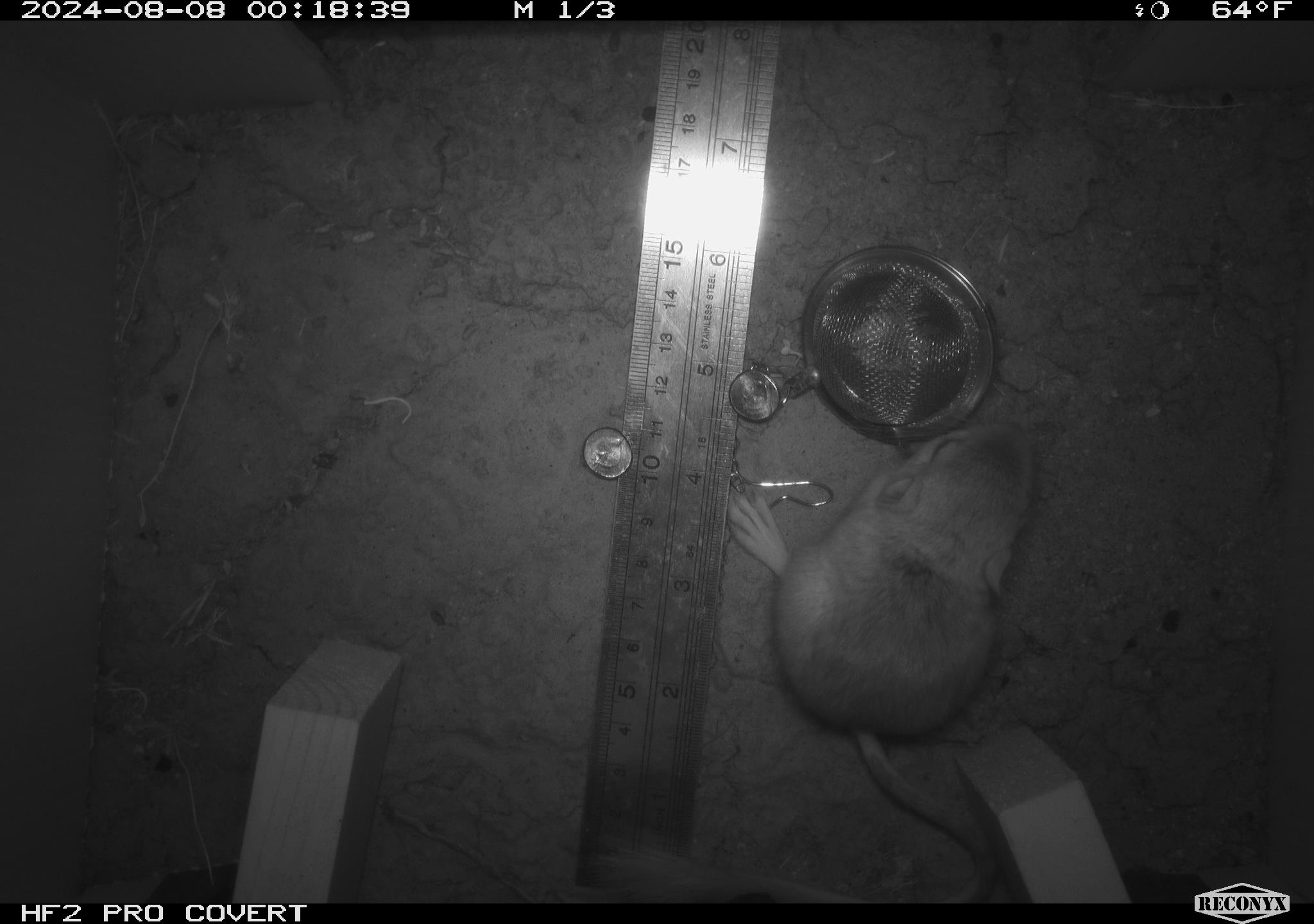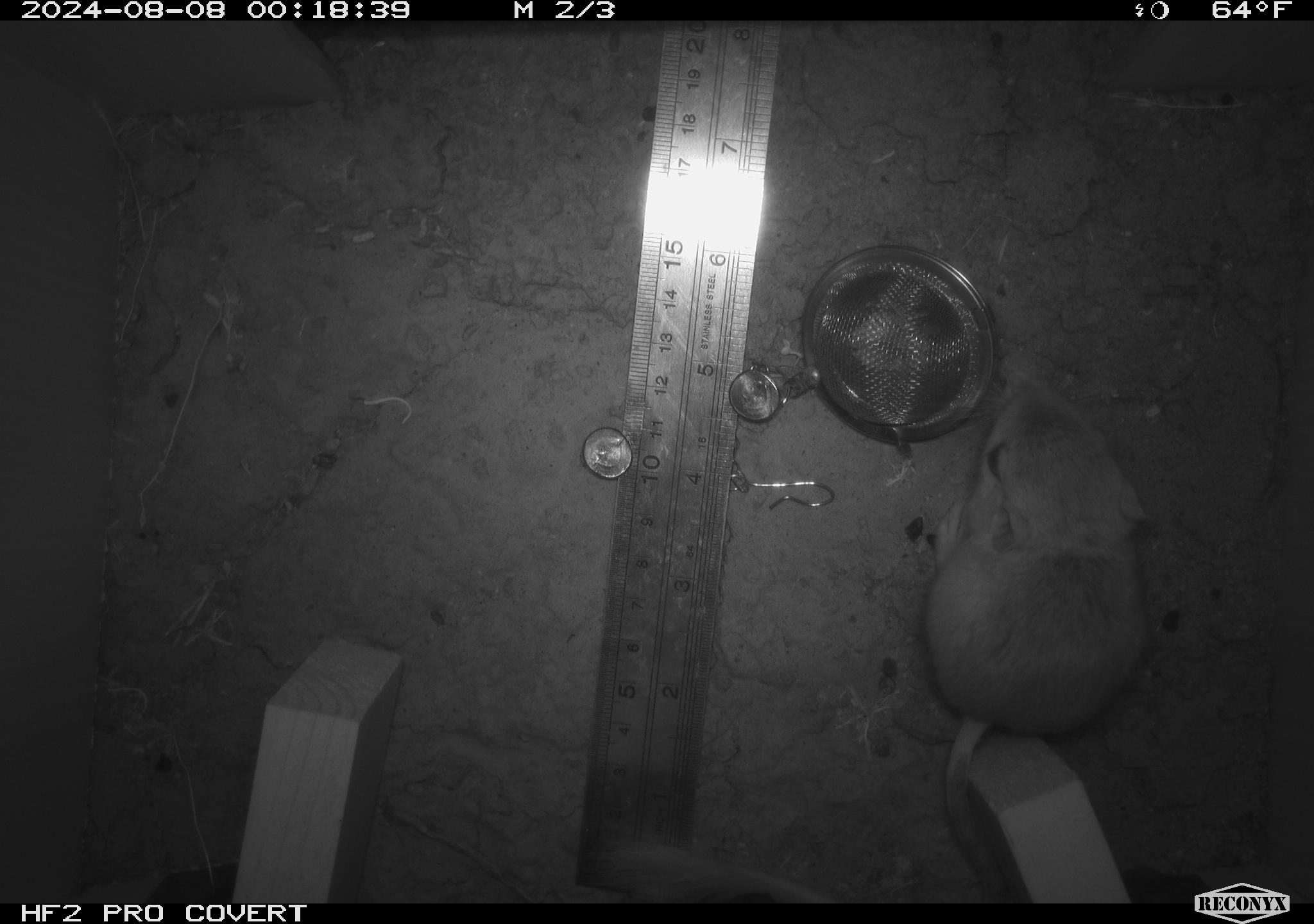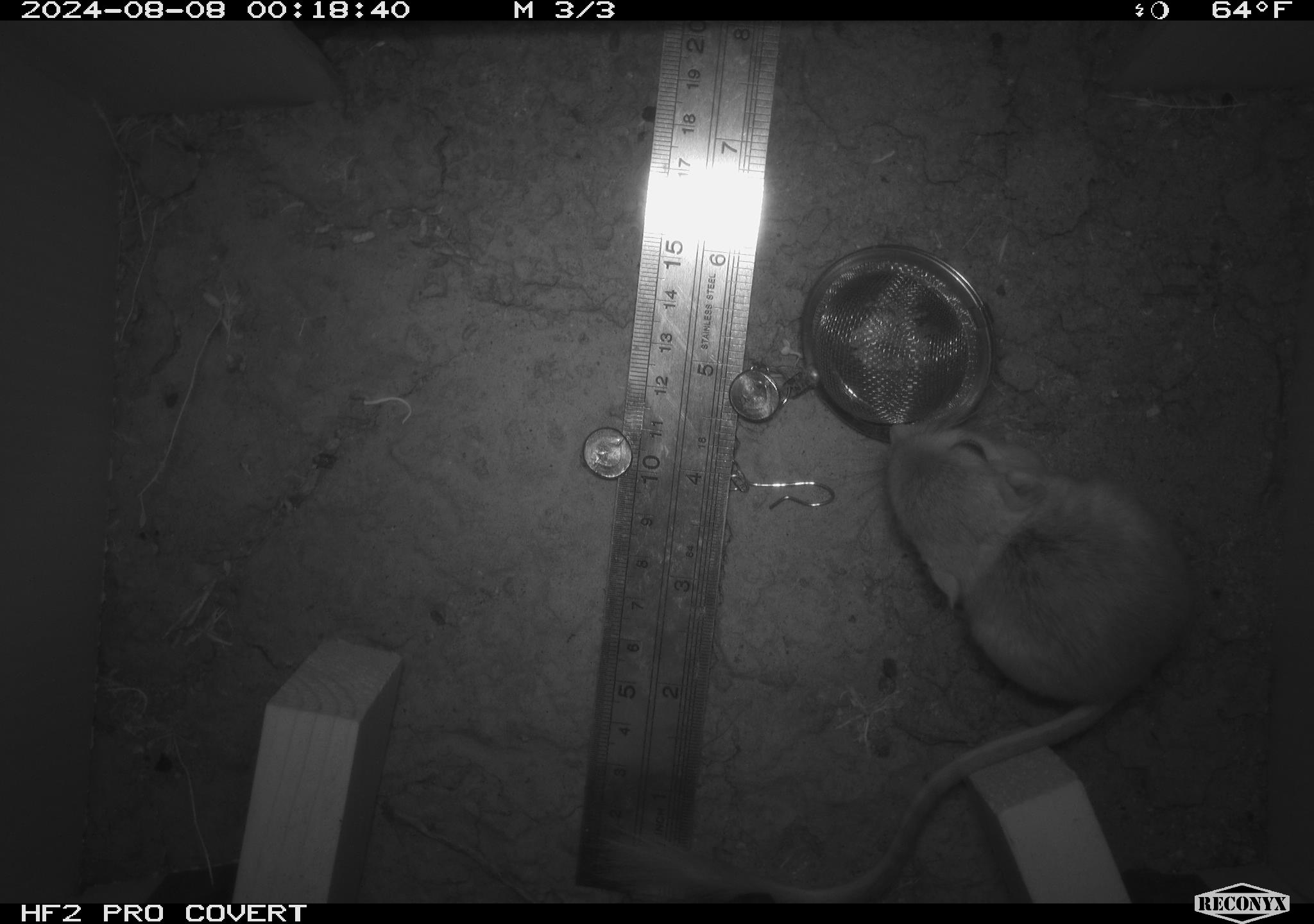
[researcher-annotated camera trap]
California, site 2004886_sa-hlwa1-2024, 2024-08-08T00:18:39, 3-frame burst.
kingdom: Animalia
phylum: Chordata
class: Mammalia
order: Rodentia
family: Heteromyidae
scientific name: Heteromyidae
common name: kangaroo rats and pocket mice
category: heteromyidae family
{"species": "heteromyidae family (kangaroo rats and pocket mice) (Heteromyidae)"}